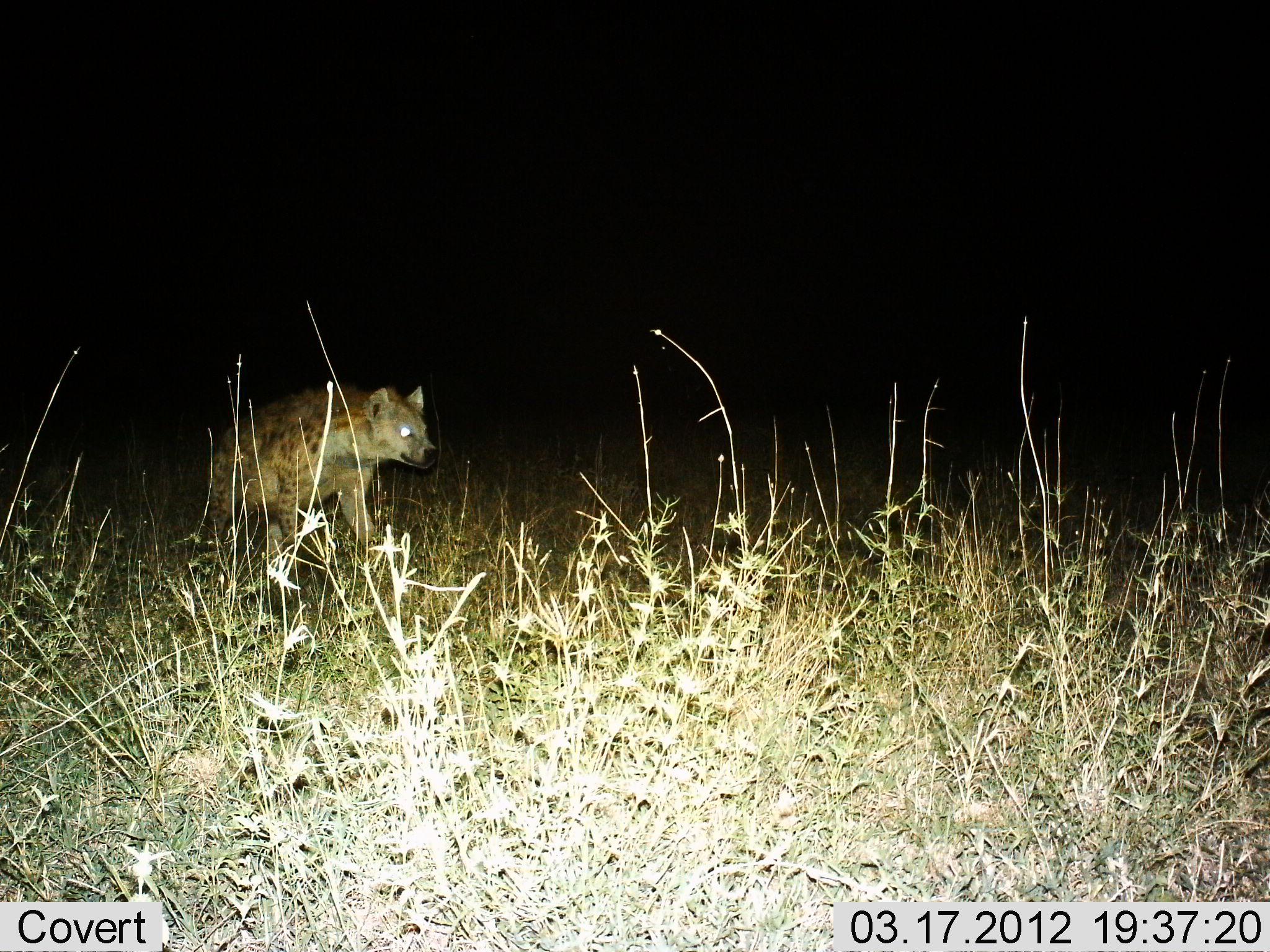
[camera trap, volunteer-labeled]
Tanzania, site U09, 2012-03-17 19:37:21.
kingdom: Animalia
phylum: Chordata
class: Mammalia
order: Carnivora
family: Hyaenidae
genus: Crocuta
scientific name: Crocuta crocuta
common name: spotted hyena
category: hyenaspotted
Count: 1.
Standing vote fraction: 31%.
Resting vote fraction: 0%.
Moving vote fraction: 62%.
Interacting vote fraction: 8%.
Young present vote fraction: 0%.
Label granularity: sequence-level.